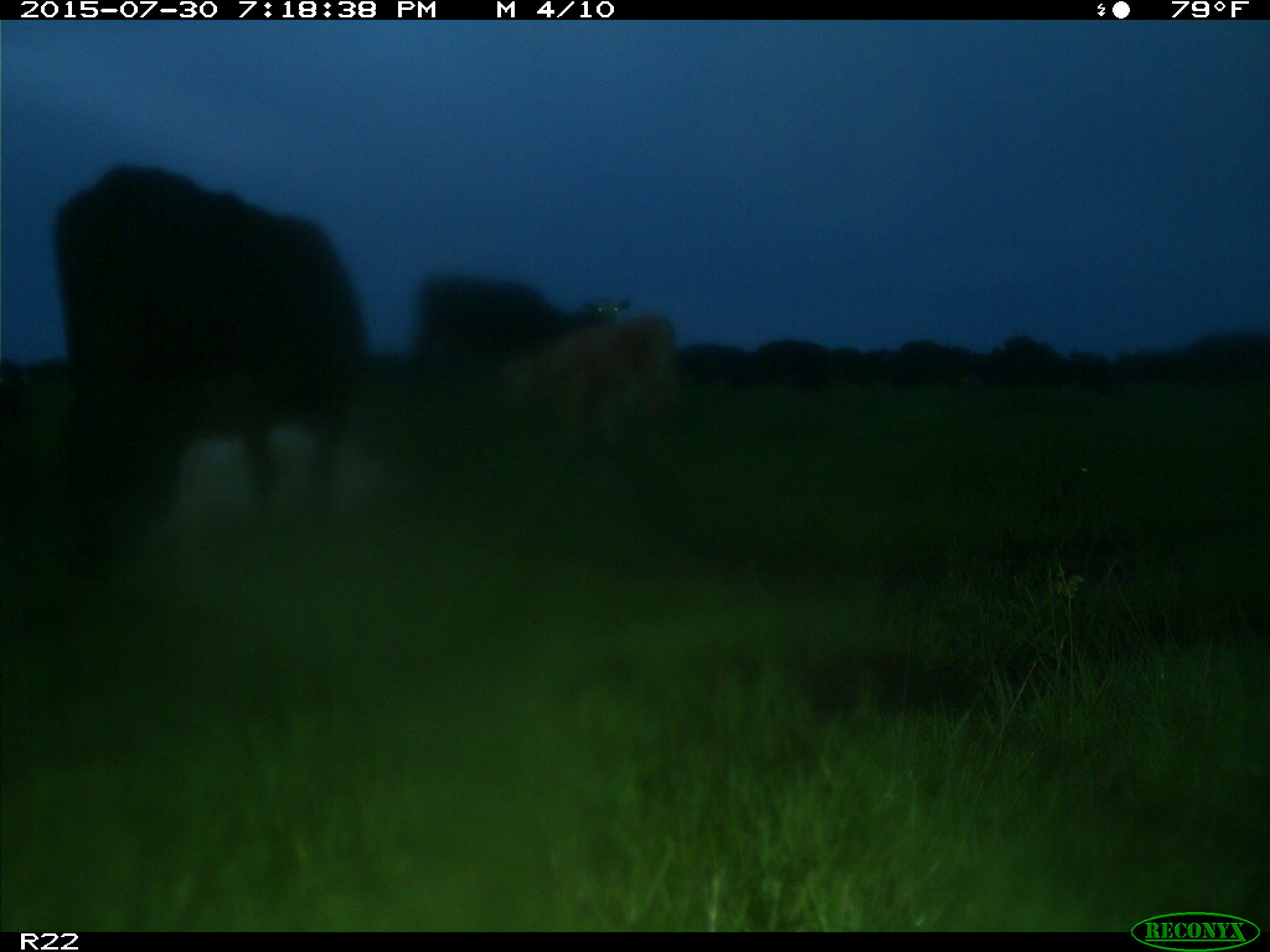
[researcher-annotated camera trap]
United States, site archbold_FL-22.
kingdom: Animalia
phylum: Chordata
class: Mammalia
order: Artiodactyla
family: Bovidae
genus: Bos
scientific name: Bos taurus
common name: domestic cow